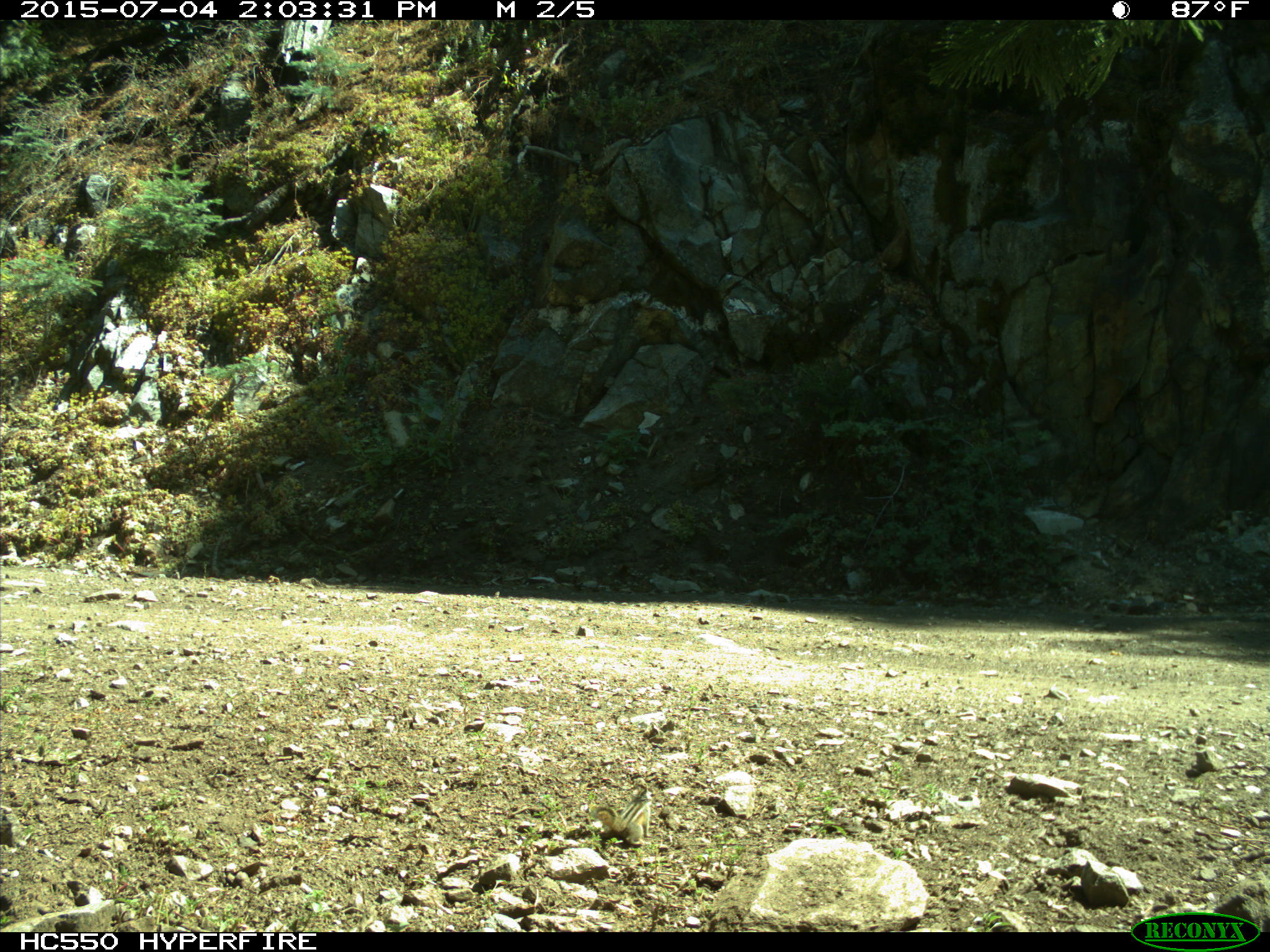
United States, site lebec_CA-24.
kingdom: Animalia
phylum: Chordata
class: Mammalia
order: Rodentia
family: Sciuridae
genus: Tamias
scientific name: Tamias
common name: chipmunk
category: unidentified chipmunk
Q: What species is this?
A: Unidentified chipmunk (chipmunk) (Tamias).